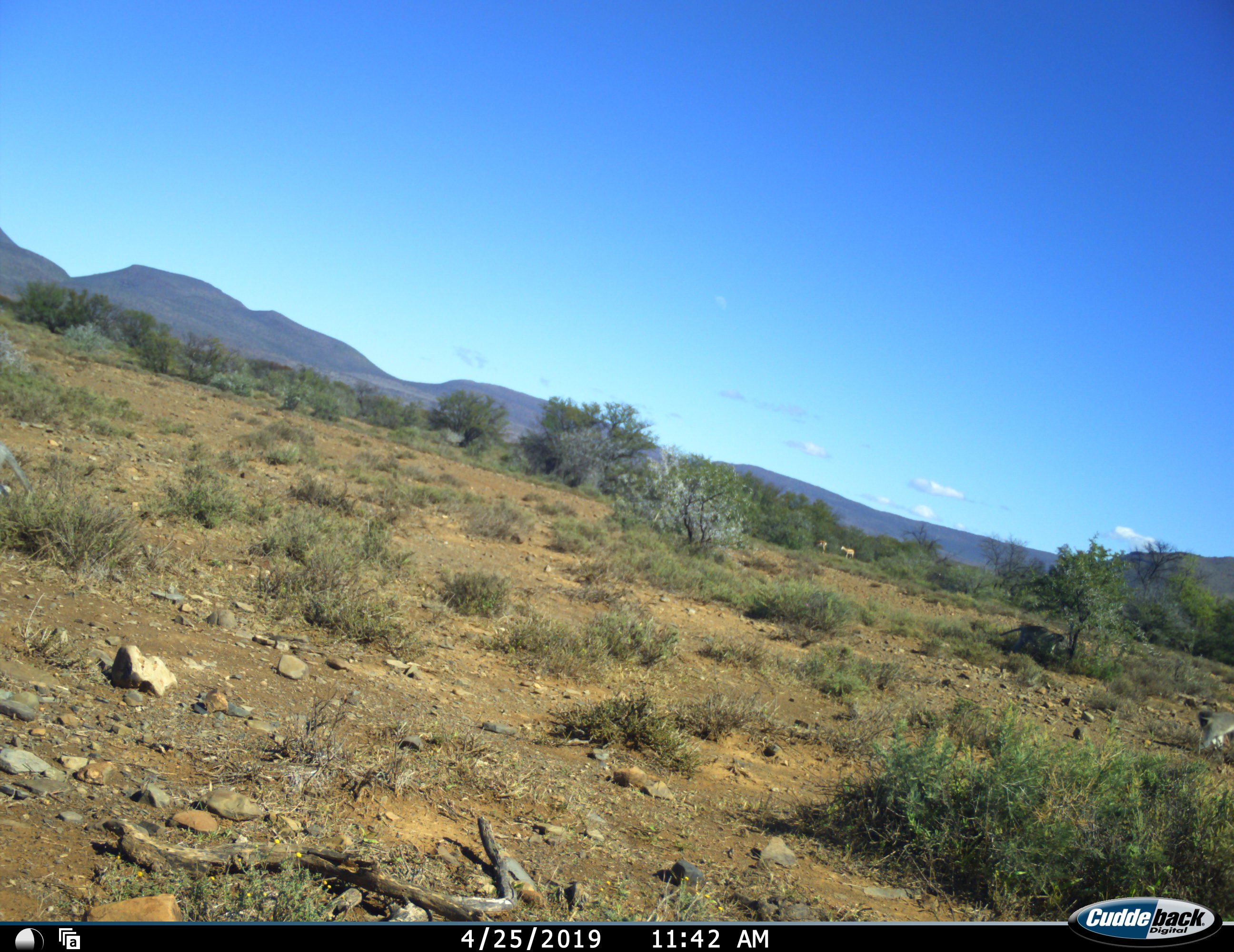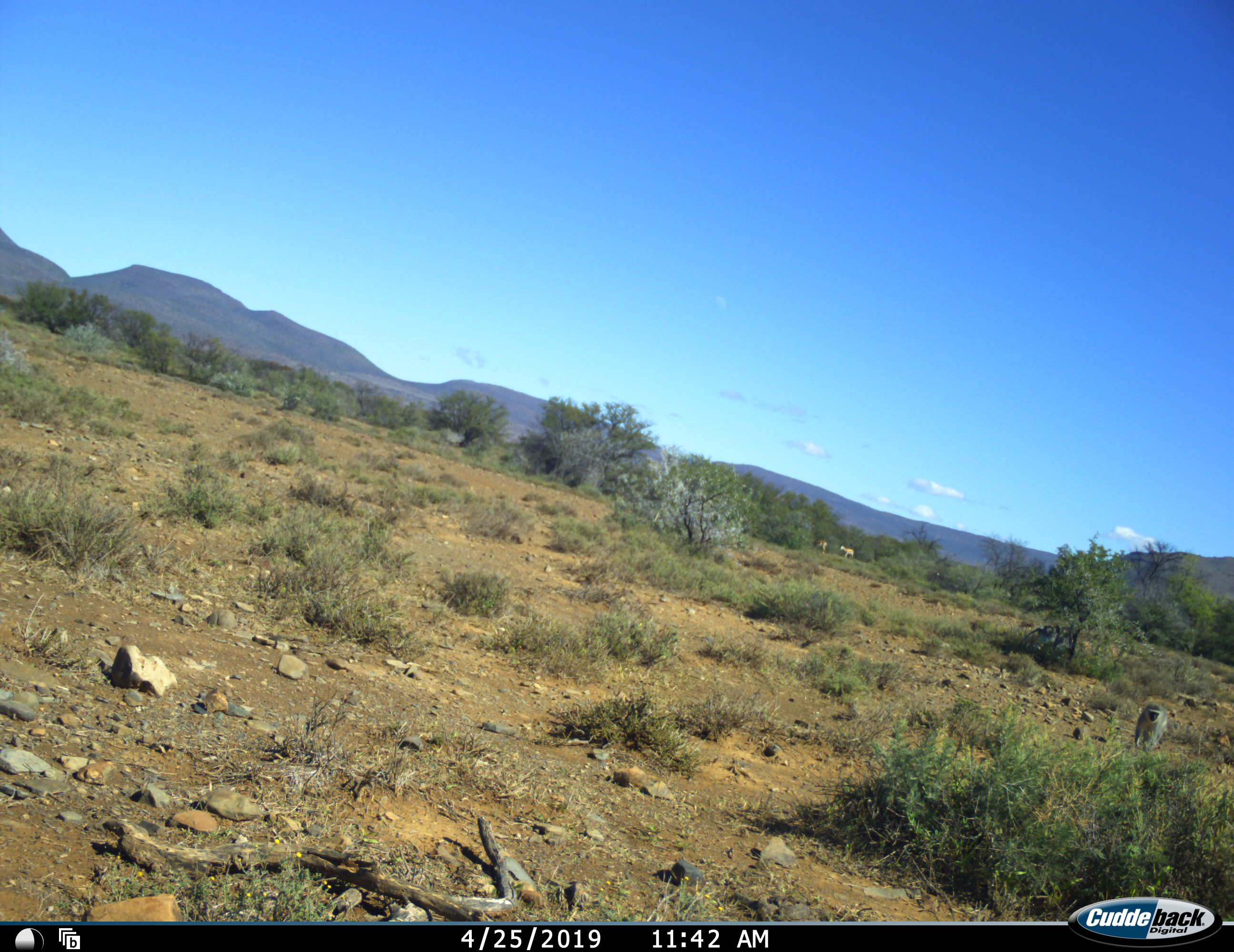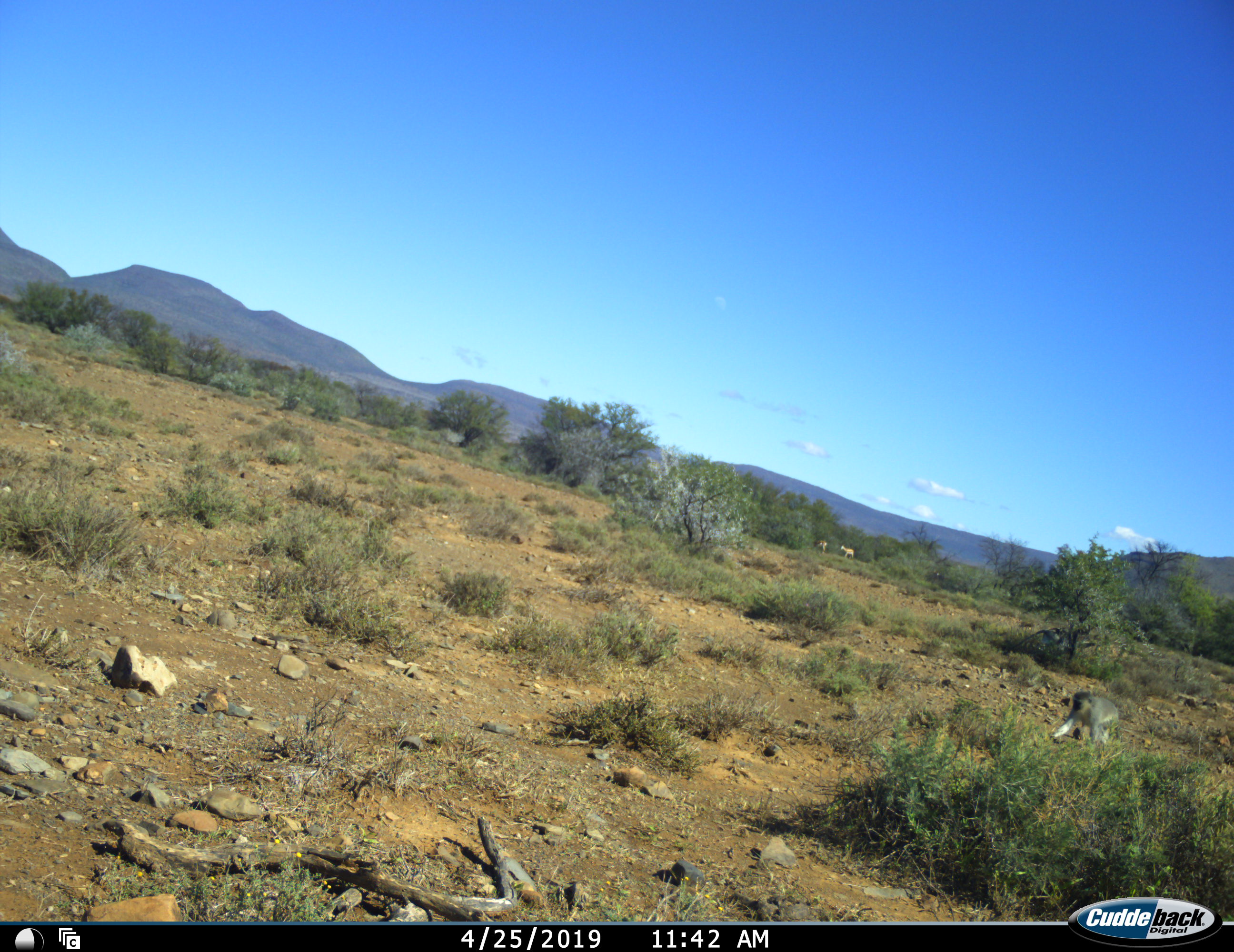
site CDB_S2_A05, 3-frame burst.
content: unidentified animal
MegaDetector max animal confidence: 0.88